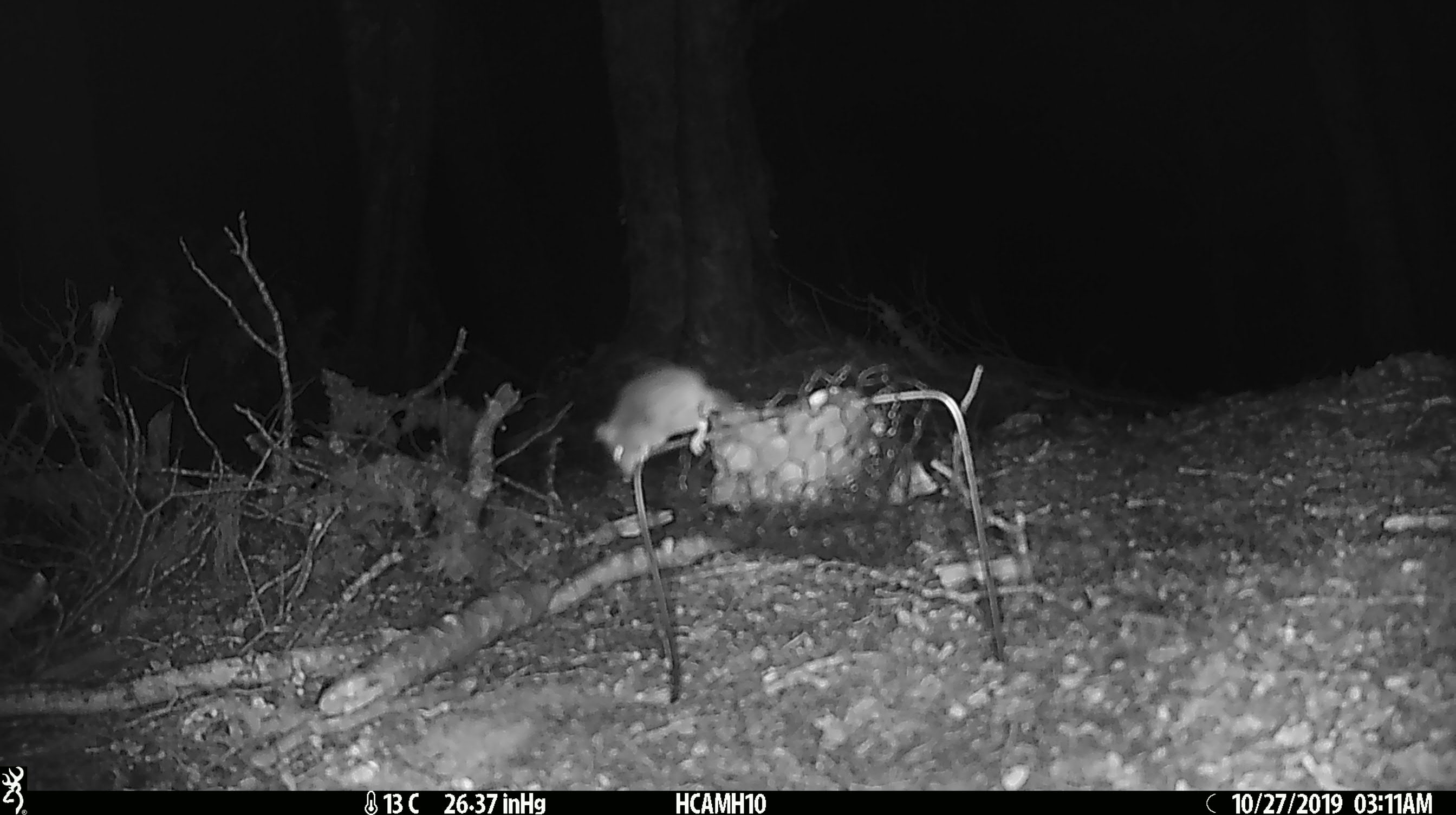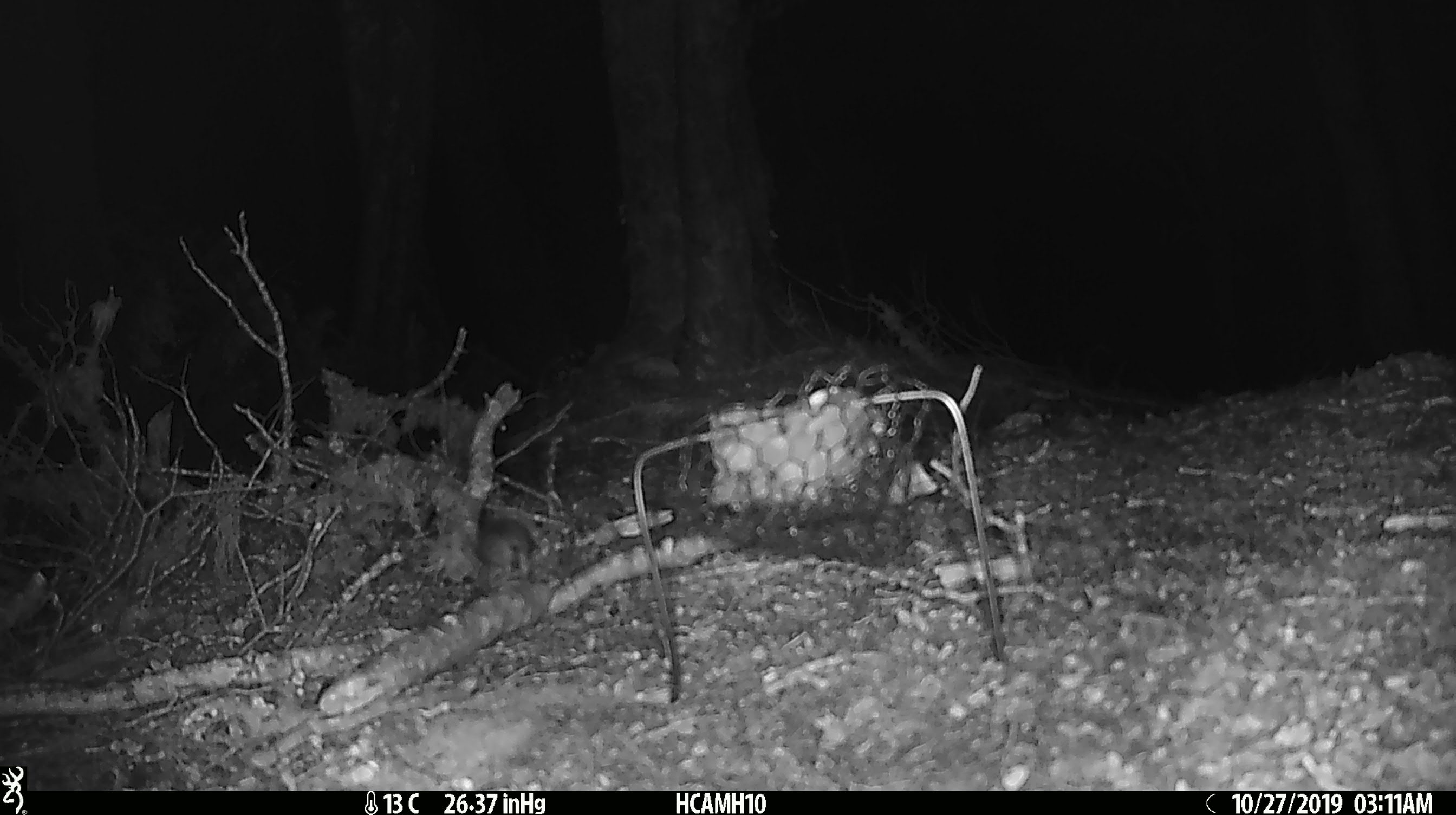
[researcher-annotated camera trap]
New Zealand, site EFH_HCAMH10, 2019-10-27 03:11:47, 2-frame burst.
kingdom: Animalia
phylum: Chordata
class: Mammalia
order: Rodentia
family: Muridae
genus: Mus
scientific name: Mus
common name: mouse